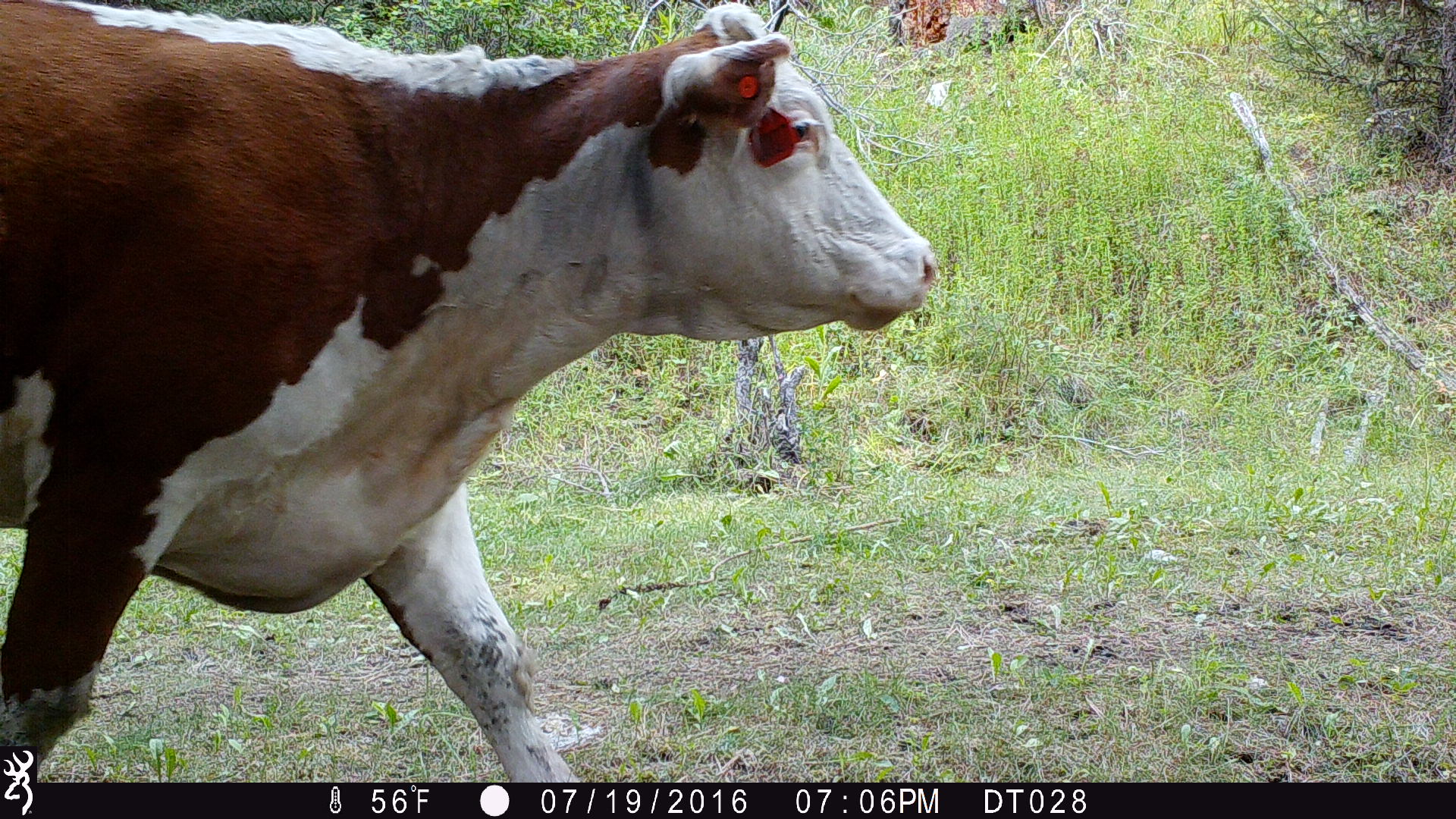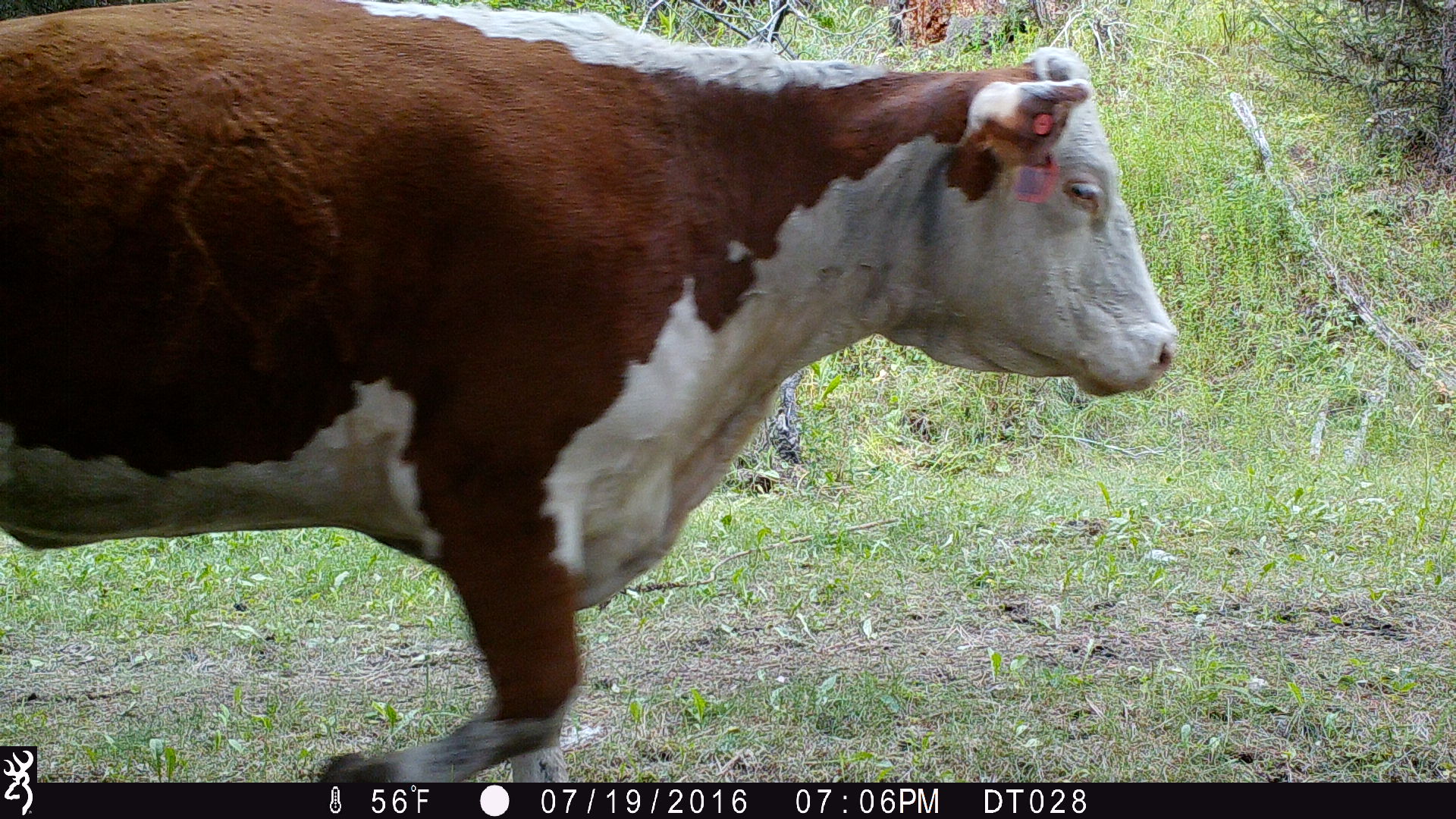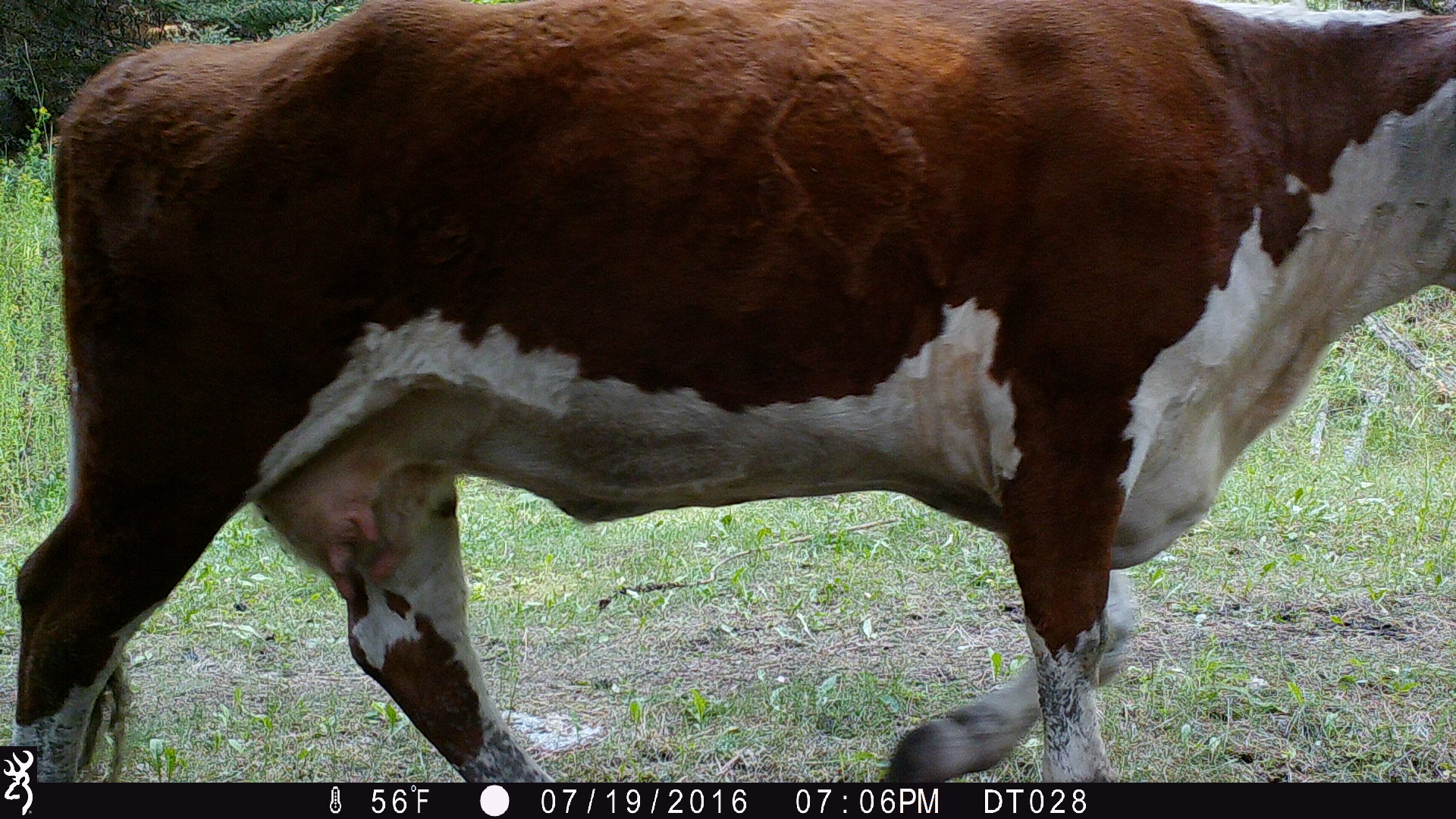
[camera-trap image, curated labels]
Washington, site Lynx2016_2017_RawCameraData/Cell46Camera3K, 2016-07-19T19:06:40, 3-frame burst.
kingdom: Animalia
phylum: Chordata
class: Mammalia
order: Artiodactyla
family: Bovidae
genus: Bos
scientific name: Bos taurus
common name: domestic cattle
Domestic cattle (Bos taurus). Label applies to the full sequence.